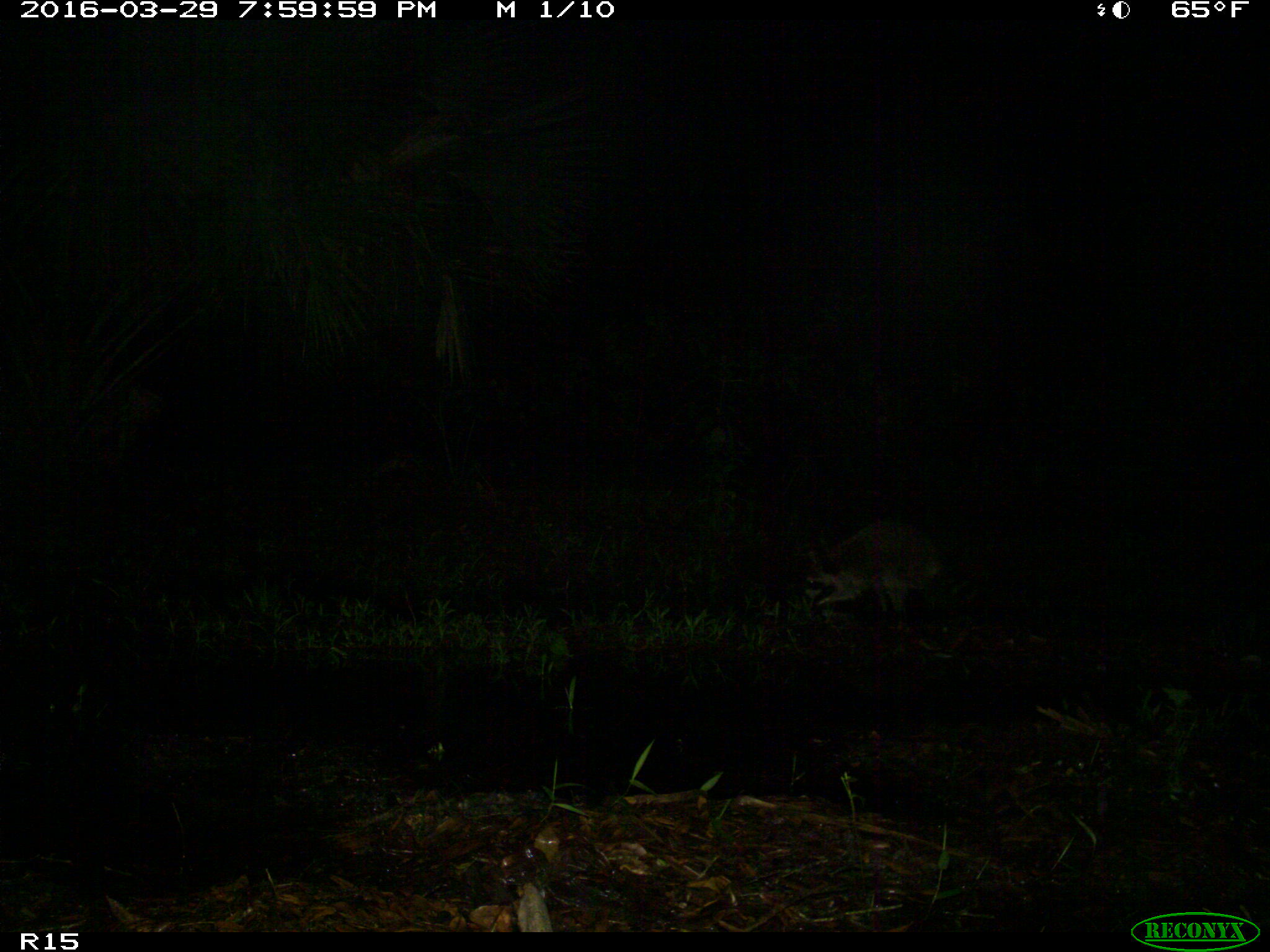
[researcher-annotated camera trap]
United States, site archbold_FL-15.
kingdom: Animalia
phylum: Chordata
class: Mammalia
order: Carnivora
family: Procyonidae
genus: Procyon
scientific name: Procyon lotor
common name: common raccoon